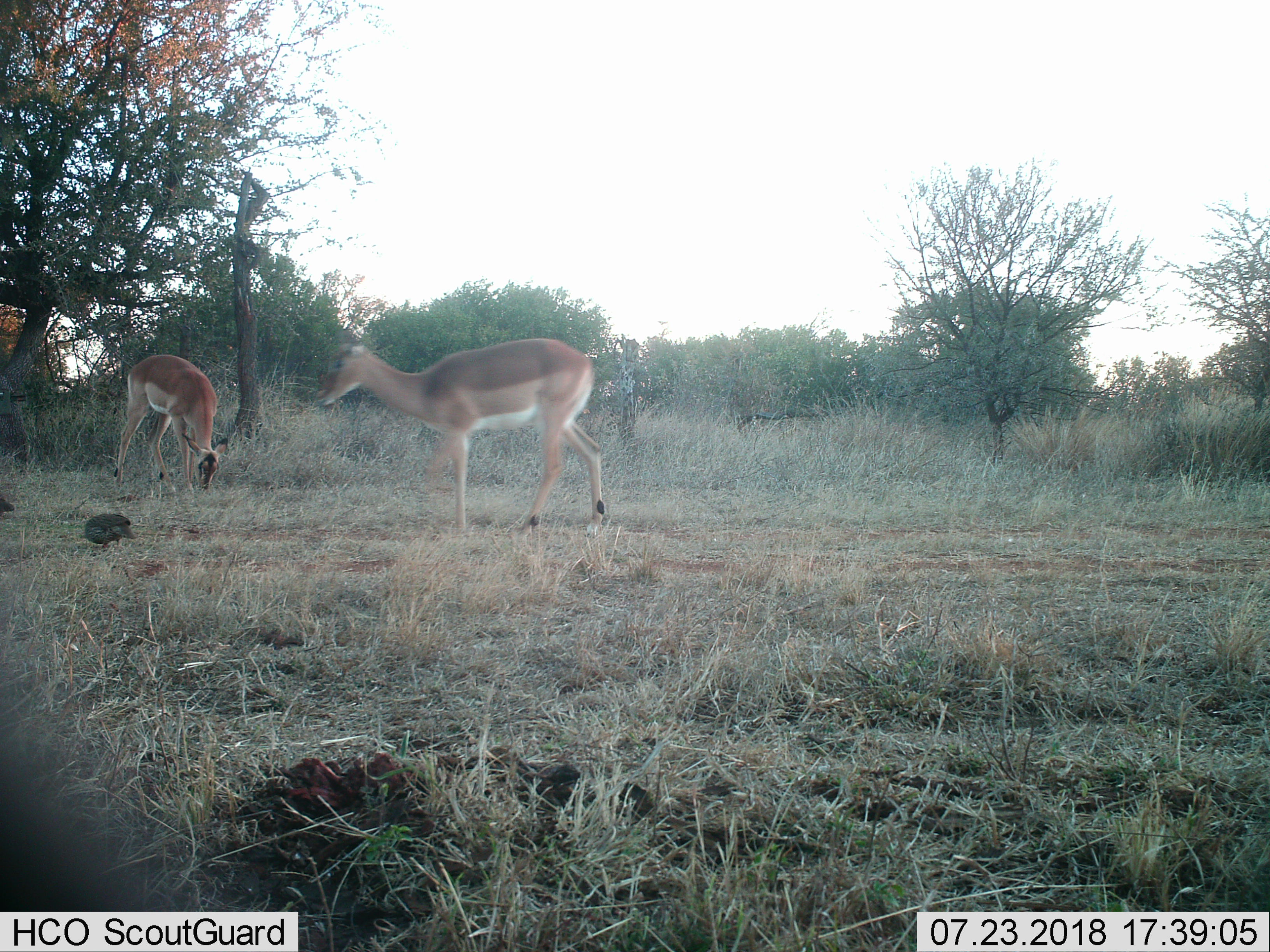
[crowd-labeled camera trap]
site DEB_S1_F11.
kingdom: Animalia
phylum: Chordata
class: Mammalia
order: Artiodactyla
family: Bovidae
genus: Aepyceros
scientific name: Aepyceros melampus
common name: impala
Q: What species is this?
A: Impala (Aepyceros melampus).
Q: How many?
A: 2.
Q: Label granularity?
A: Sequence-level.